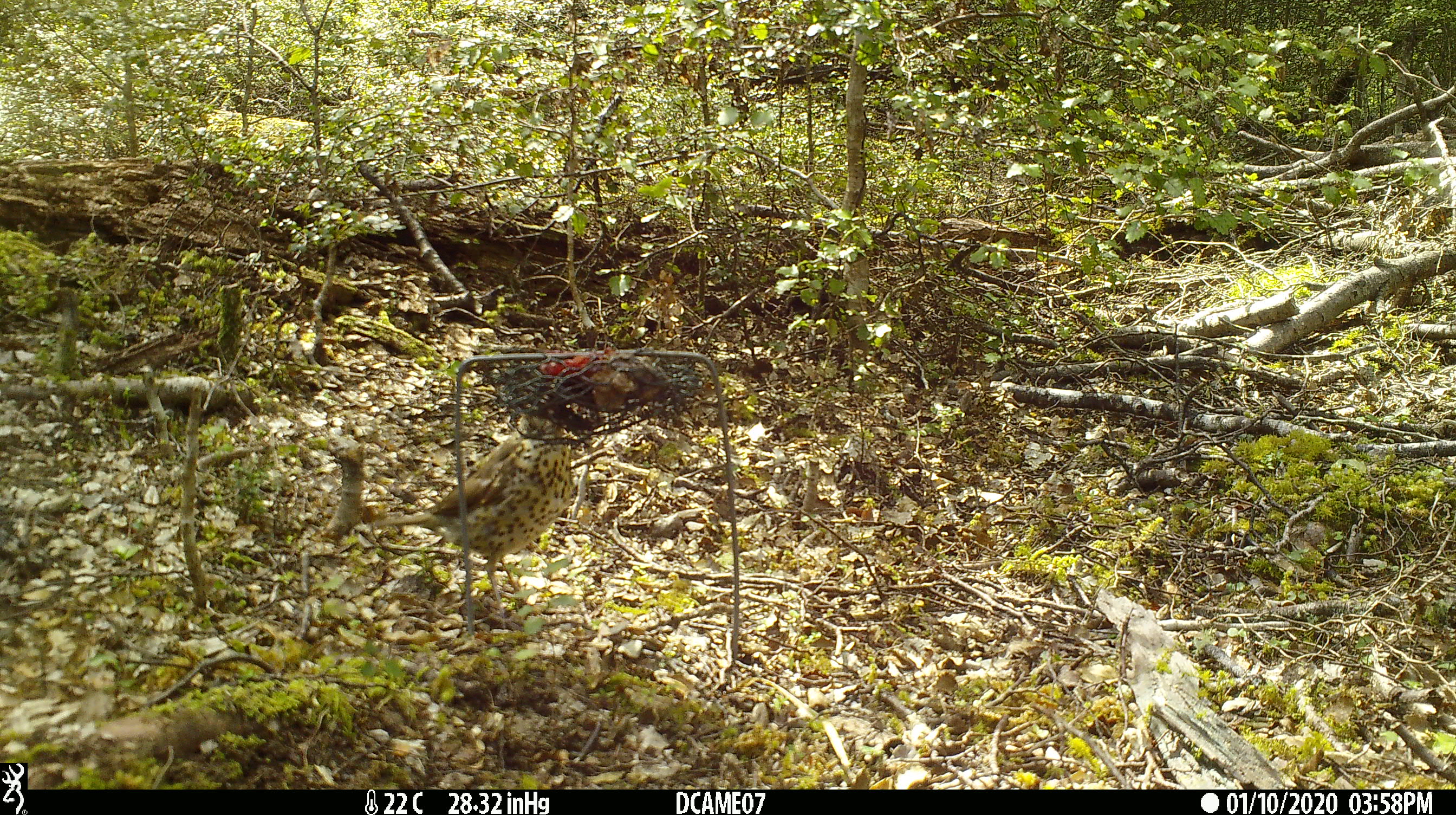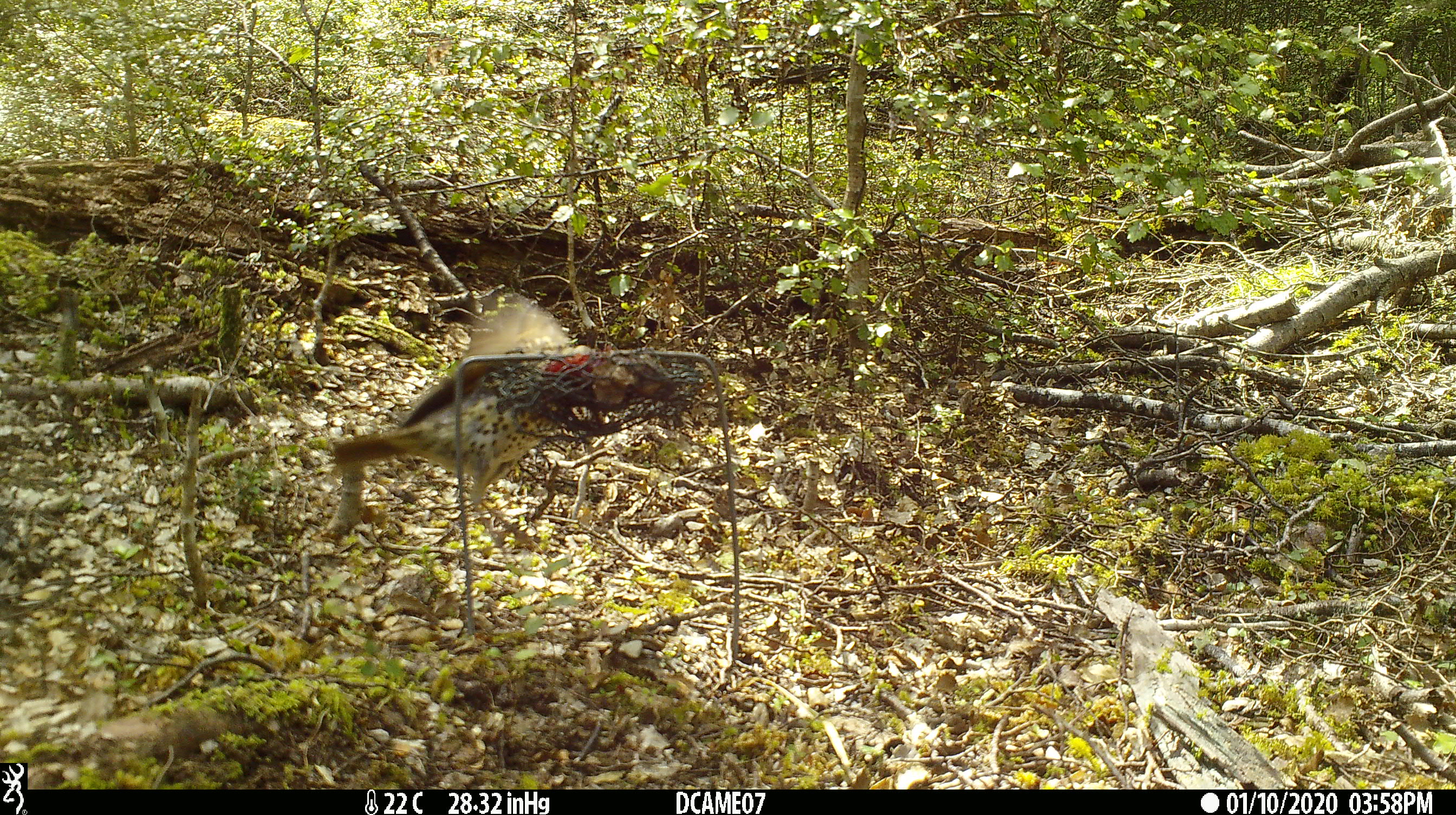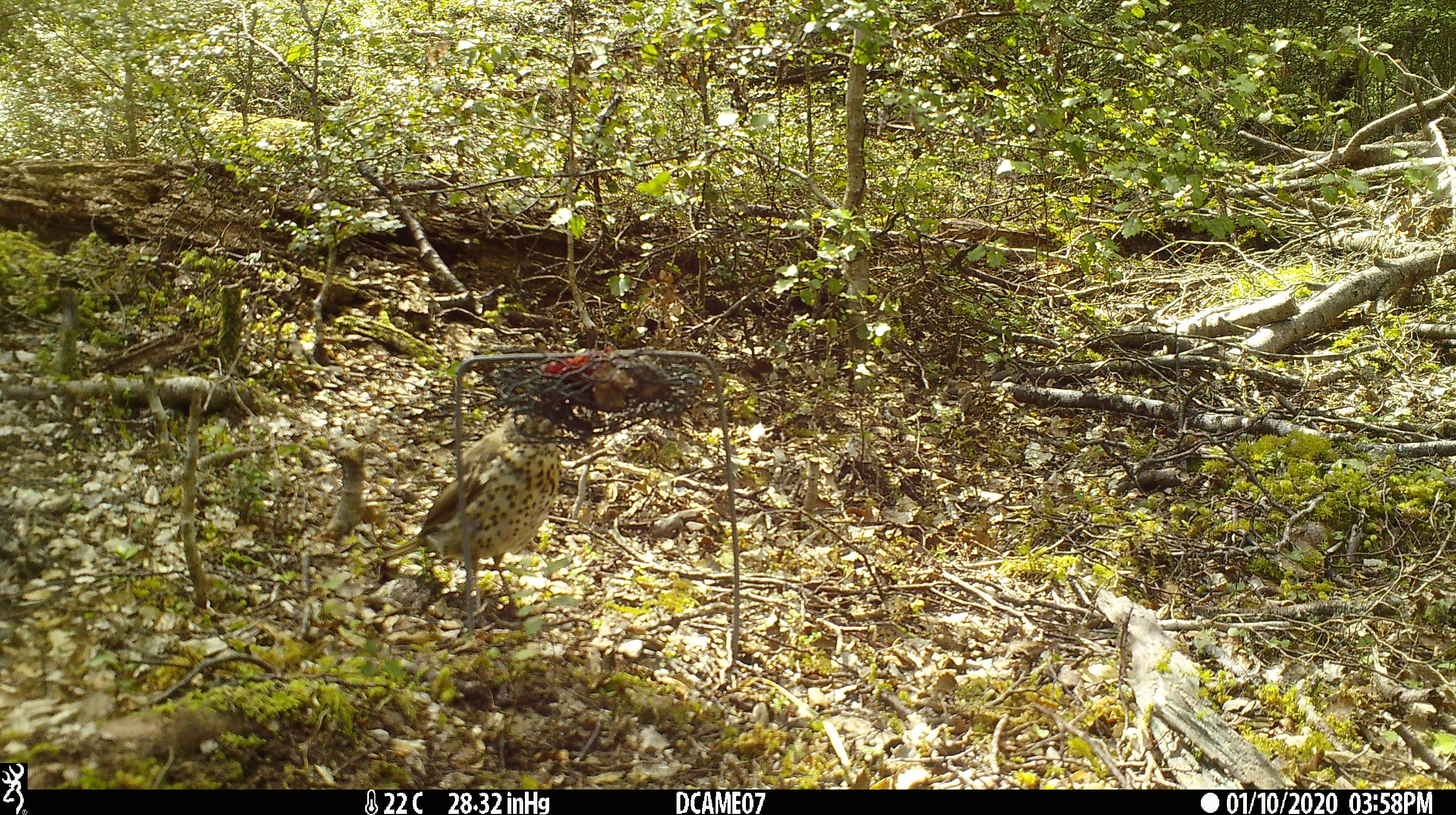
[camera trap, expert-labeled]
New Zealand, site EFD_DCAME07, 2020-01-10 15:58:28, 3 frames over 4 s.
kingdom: Animalia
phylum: Chordata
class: Aves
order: Passeriformes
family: Turdidae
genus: Turdus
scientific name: Turdus philomelos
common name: song thrush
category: thrush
Thrush (song thrush) (Turdus philomelos).